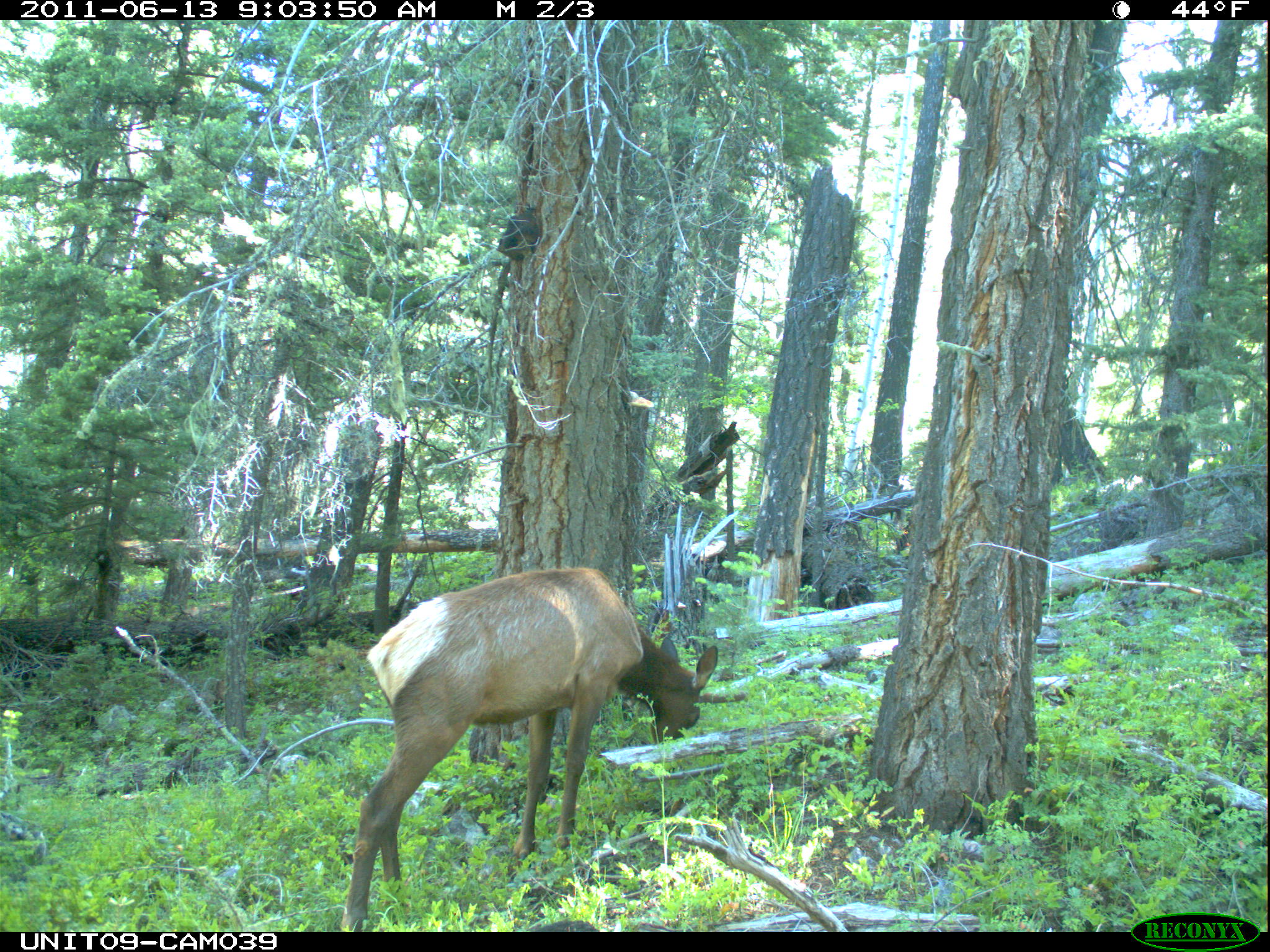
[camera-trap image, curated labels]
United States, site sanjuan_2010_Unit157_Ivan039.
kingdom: Animalia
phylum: Chordata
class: Mammalia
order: Artiodactyla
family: Cervidae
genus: Cervus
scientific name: Cervus elaphus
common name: red deer